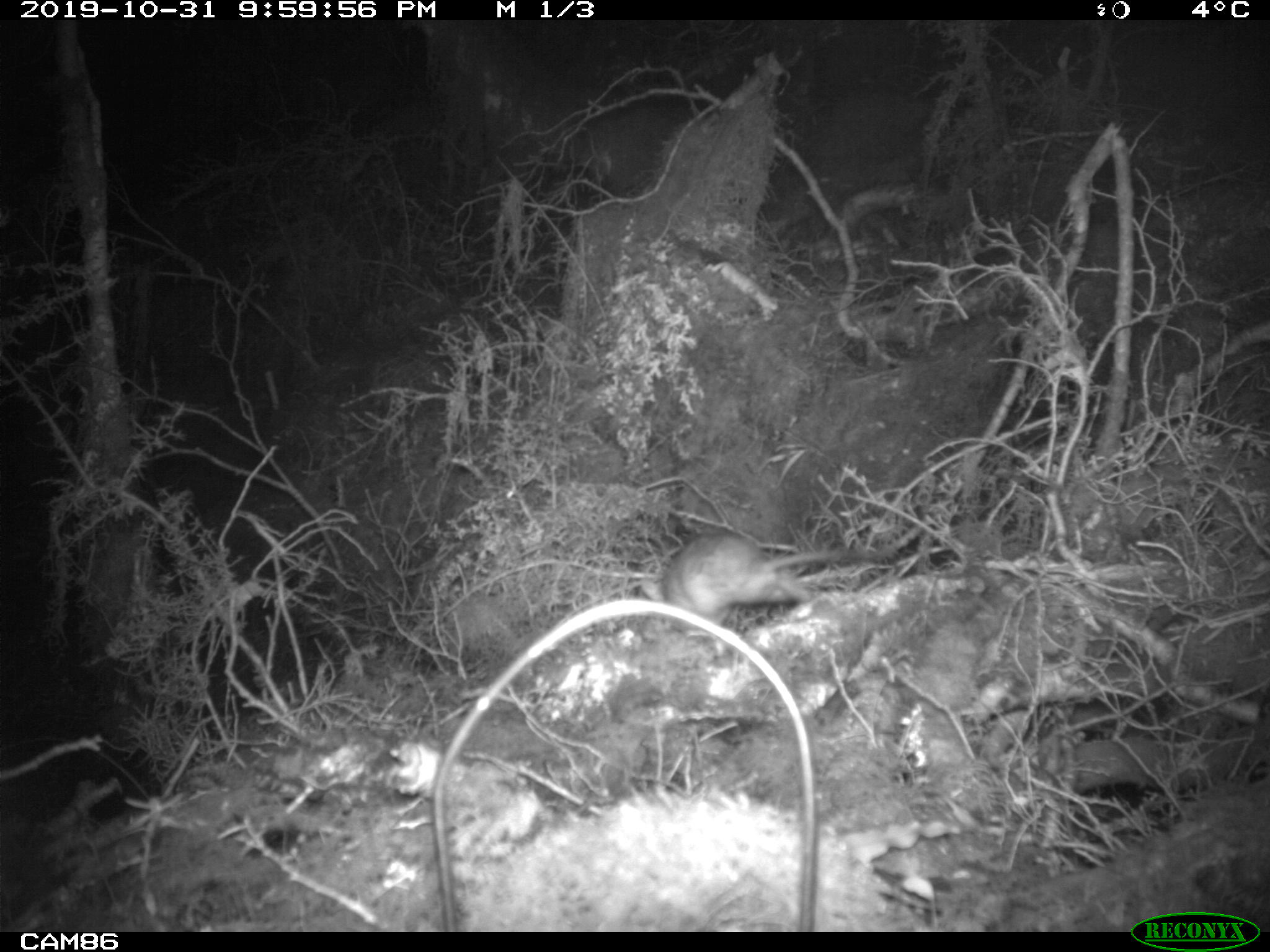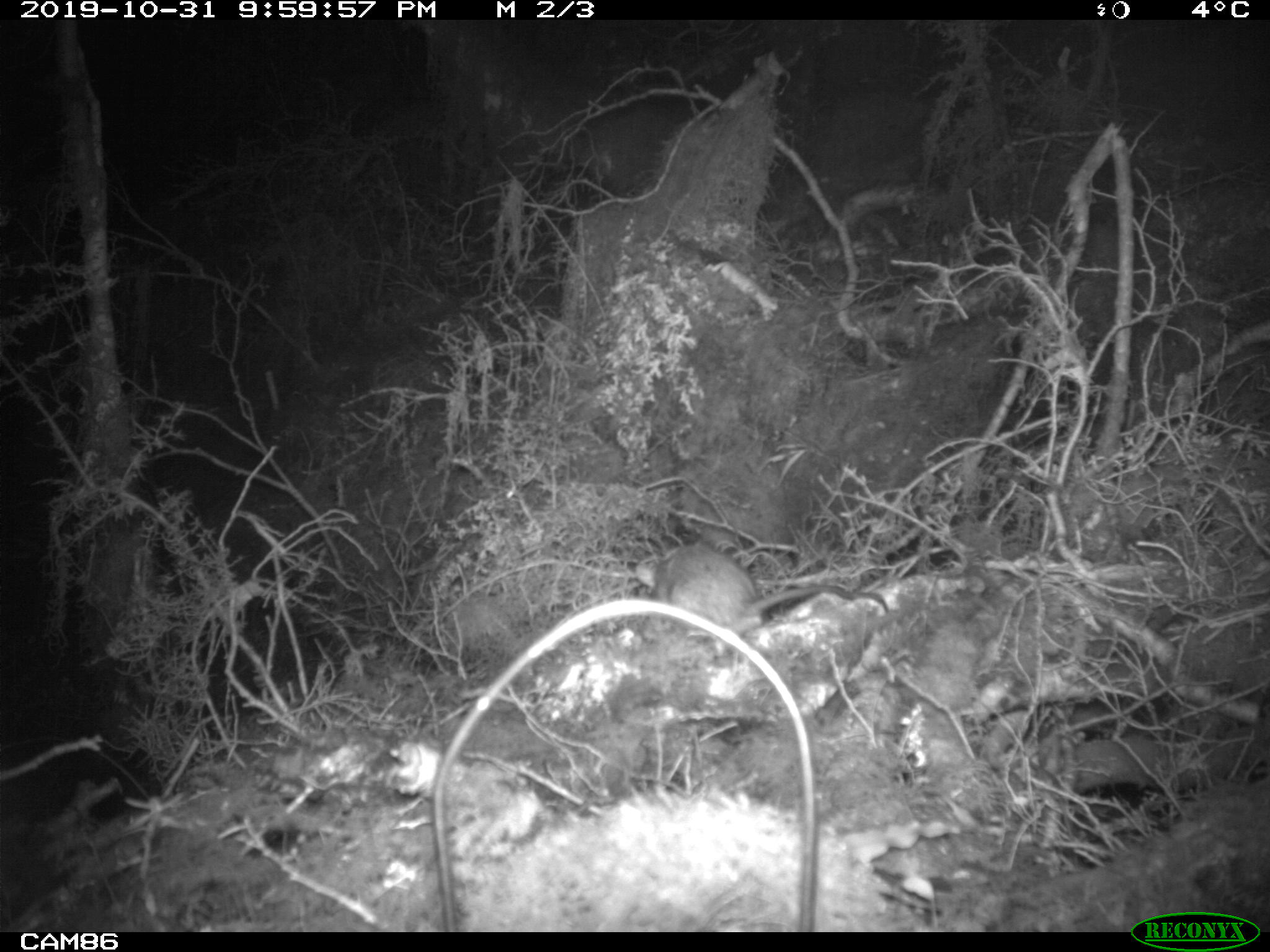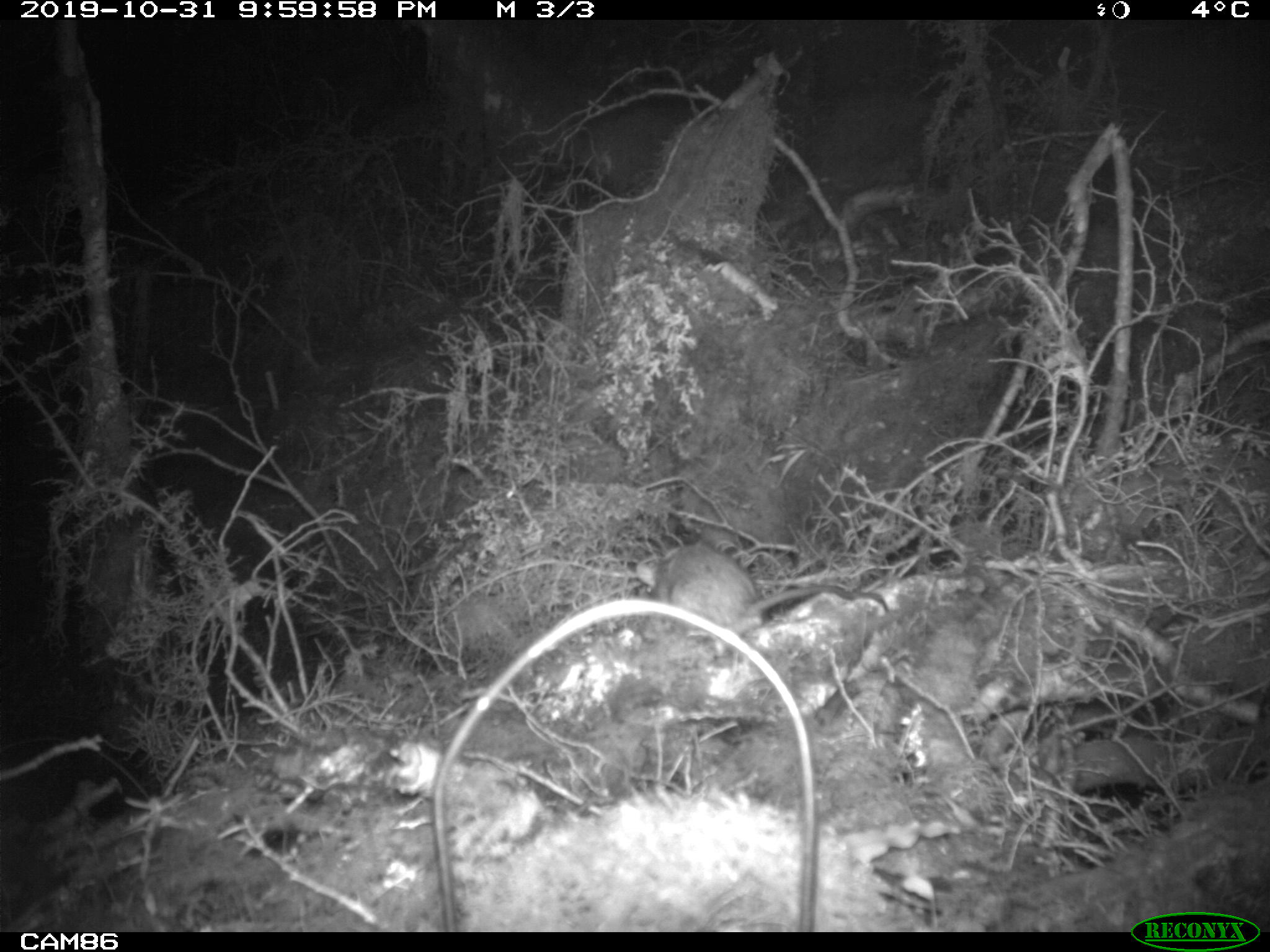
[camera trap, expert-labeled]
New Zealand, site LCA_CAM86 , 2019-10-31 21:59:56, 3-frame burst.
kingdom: Animalia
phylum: Chordata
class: Mammalia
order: Rodentia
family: Muridae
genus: Rattus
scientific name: Rattus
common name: rat